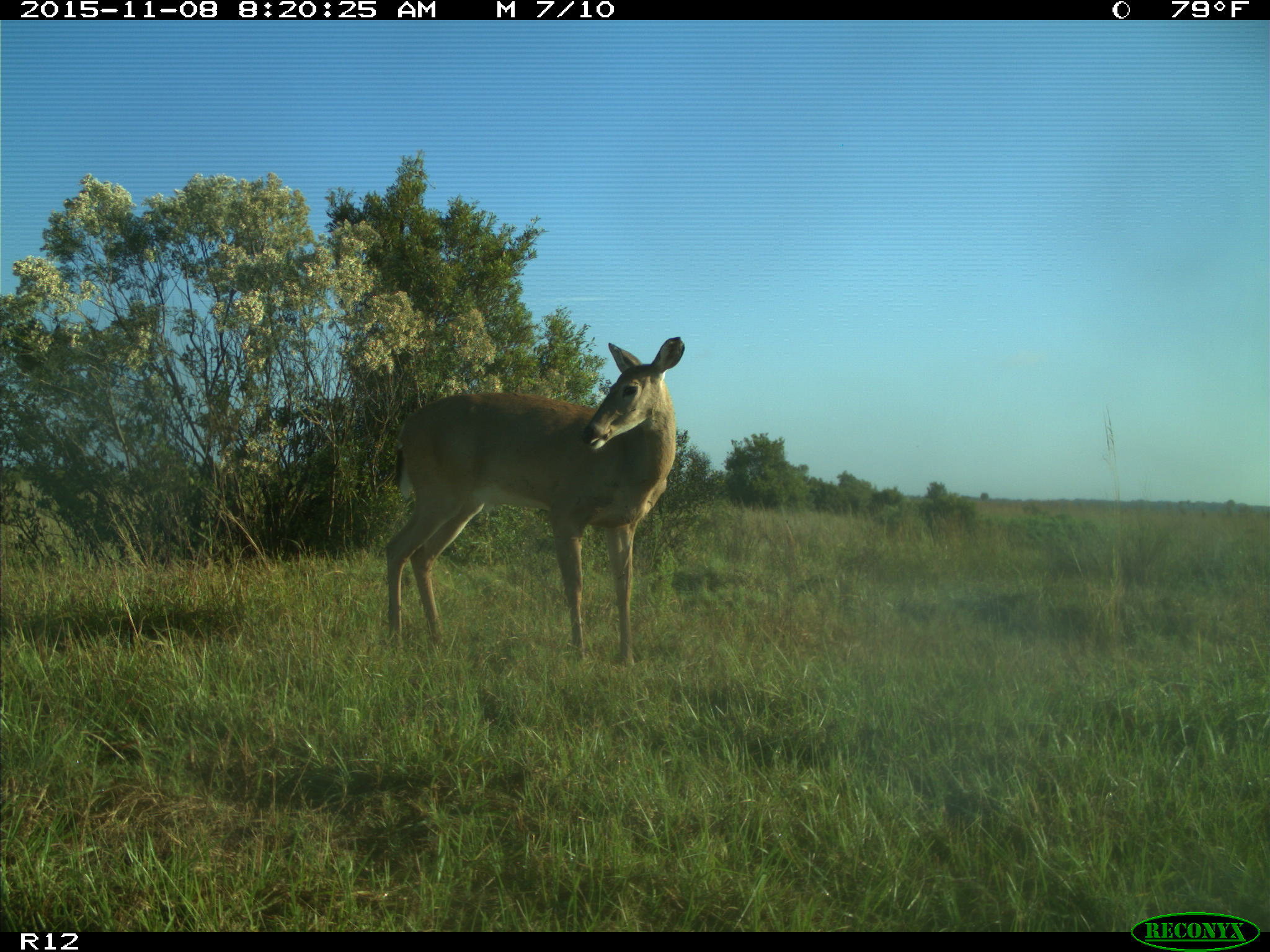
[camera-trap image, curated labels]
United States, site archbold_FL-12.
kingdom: Animalia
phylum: Chordata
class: Mammalia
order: Artiodactyla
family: Cervidae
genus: Odocoileus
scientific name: Odocoileus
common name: deer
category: unidentified deer